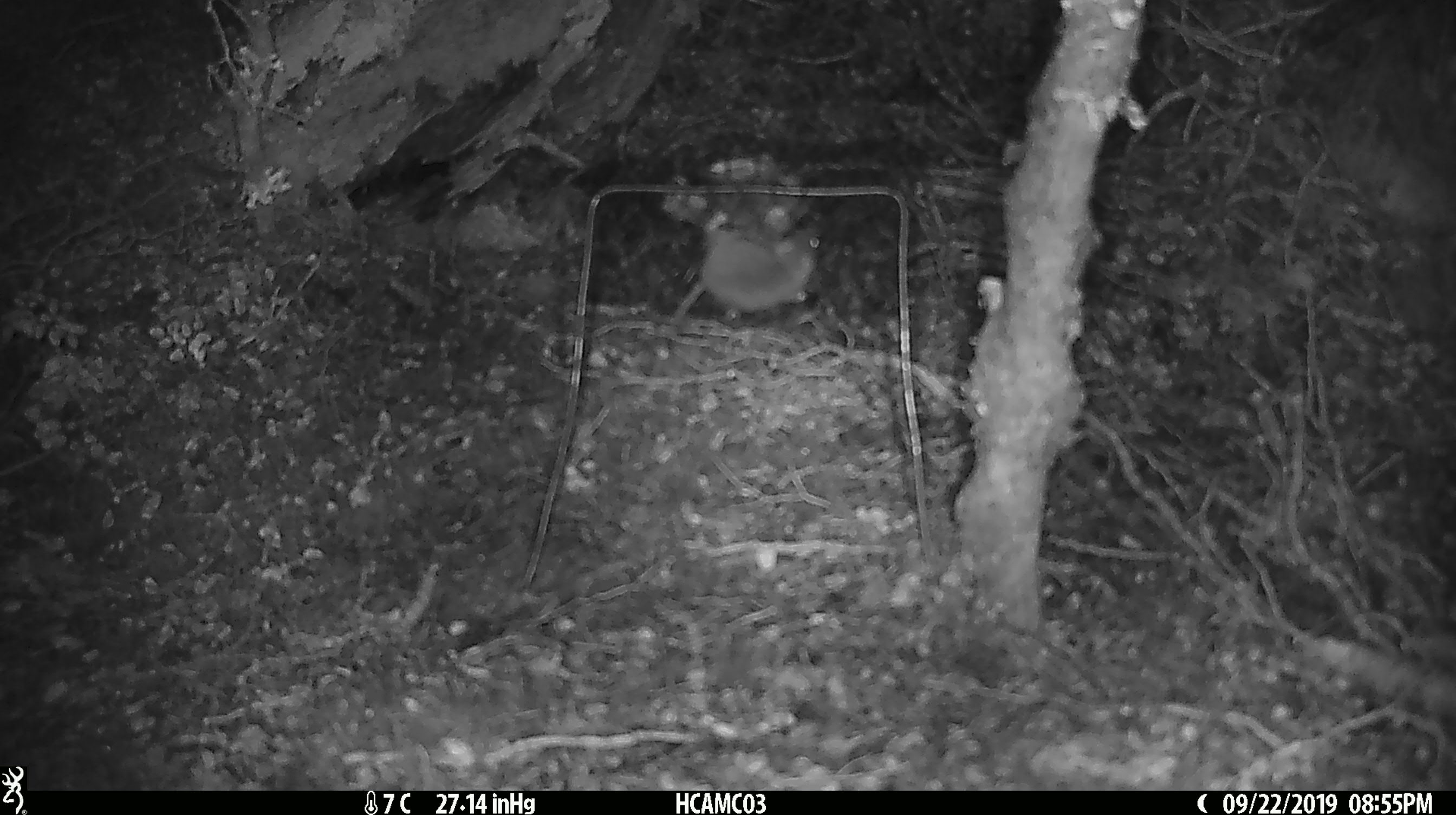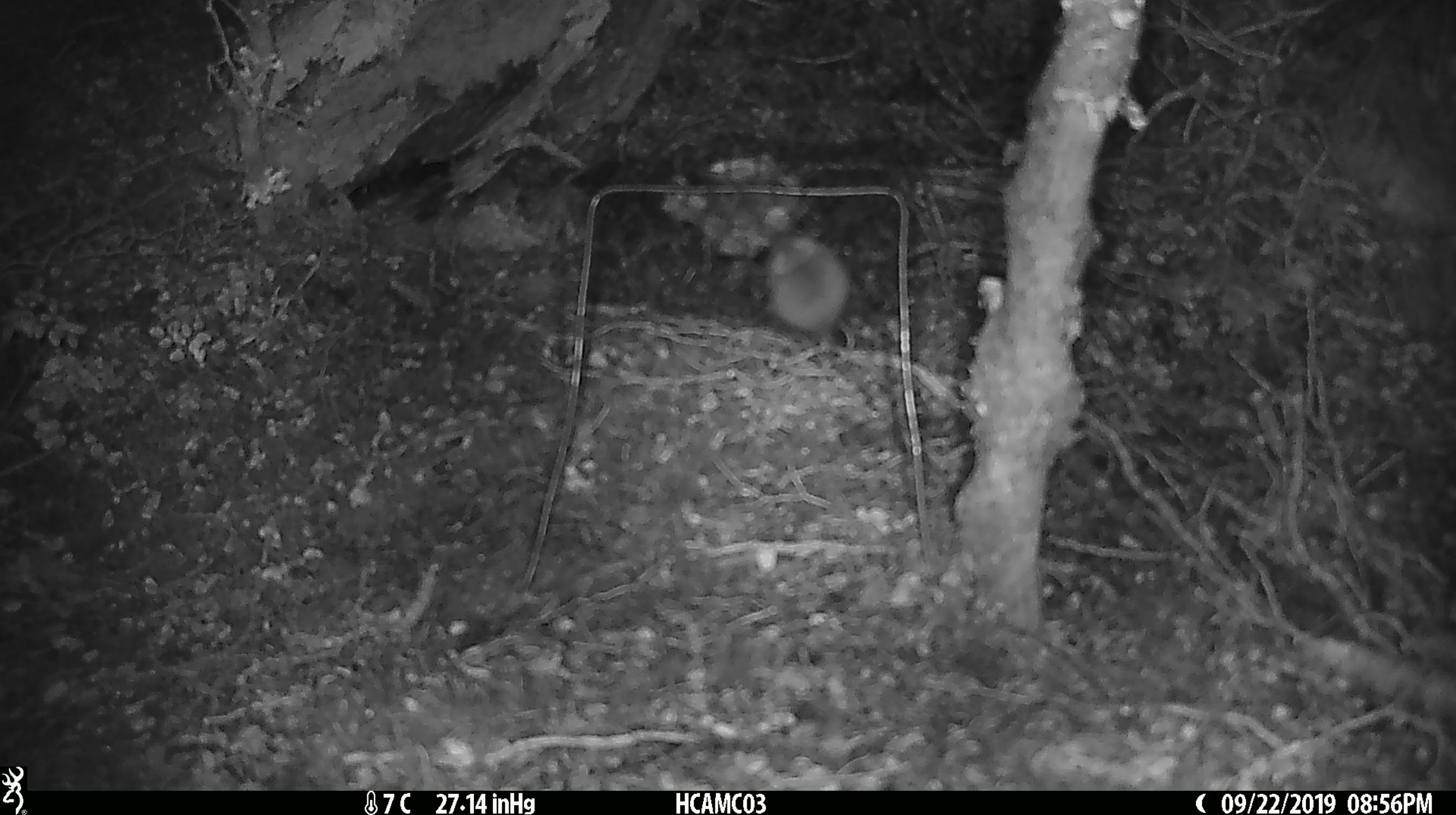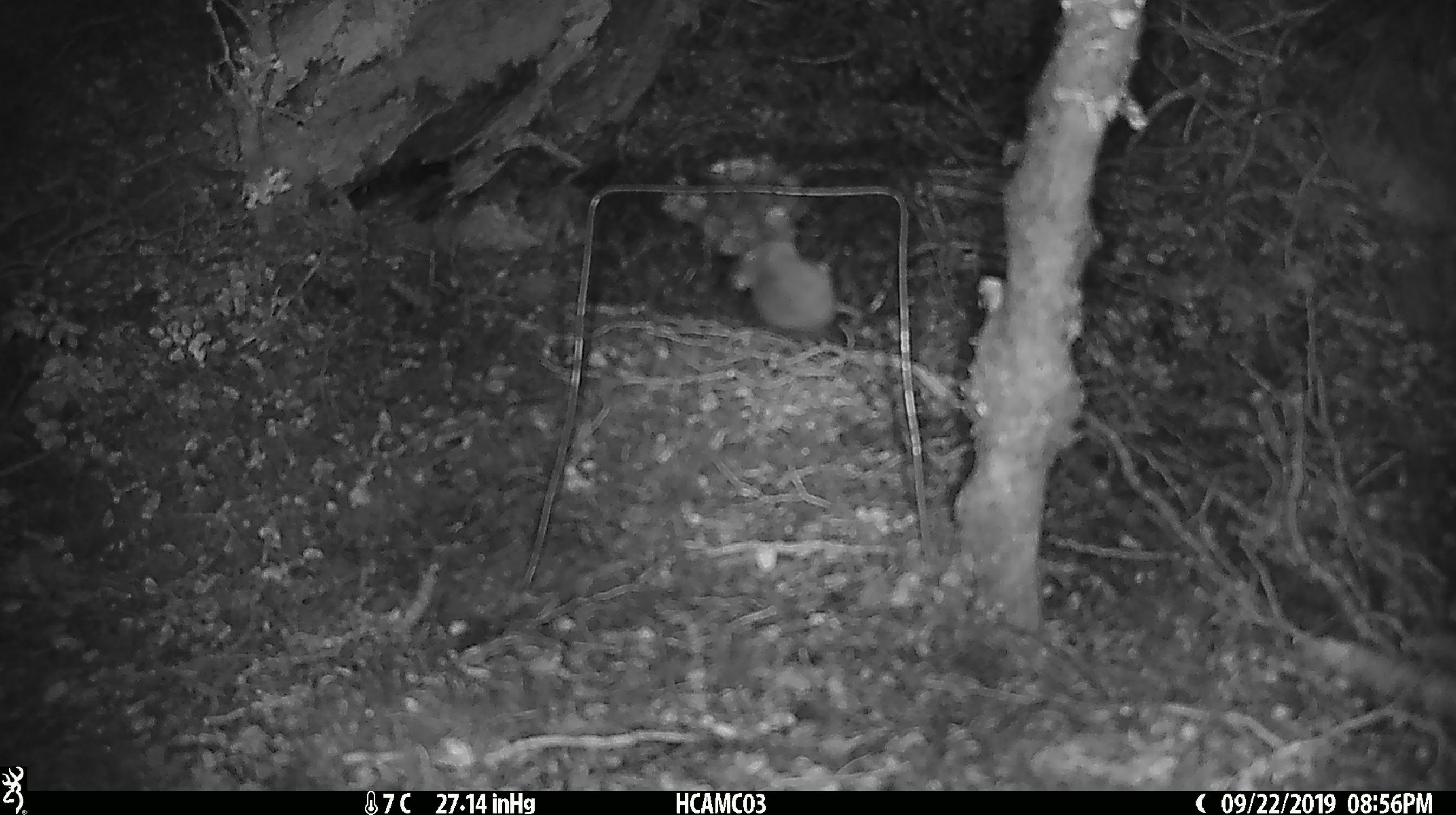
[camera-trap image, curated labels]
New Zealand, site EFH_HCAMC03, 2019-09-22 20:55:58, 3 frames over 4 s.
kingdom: Animalia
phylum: Chordata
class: Mammalia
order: Rodentia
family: Muridae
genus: Mus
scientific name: Mus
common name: mouse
Mouse (Mus).